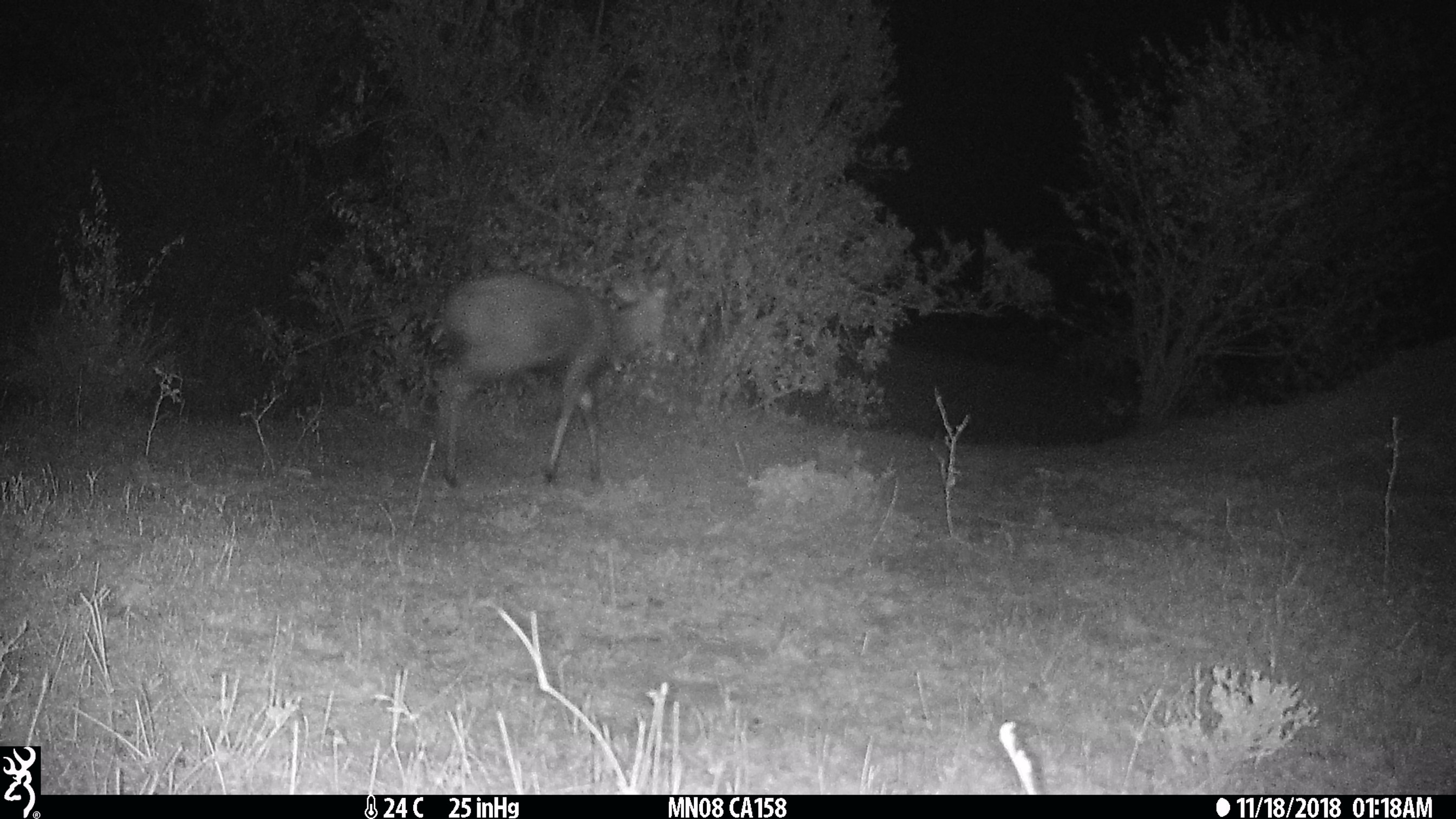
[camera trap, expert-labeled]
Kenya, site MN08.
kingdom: Animalia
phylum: Chordata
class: Mammalia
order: Artiodactyla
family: Bovidae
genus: Tragelaphus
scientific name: Tragelaphus scriptus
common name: bushbuck